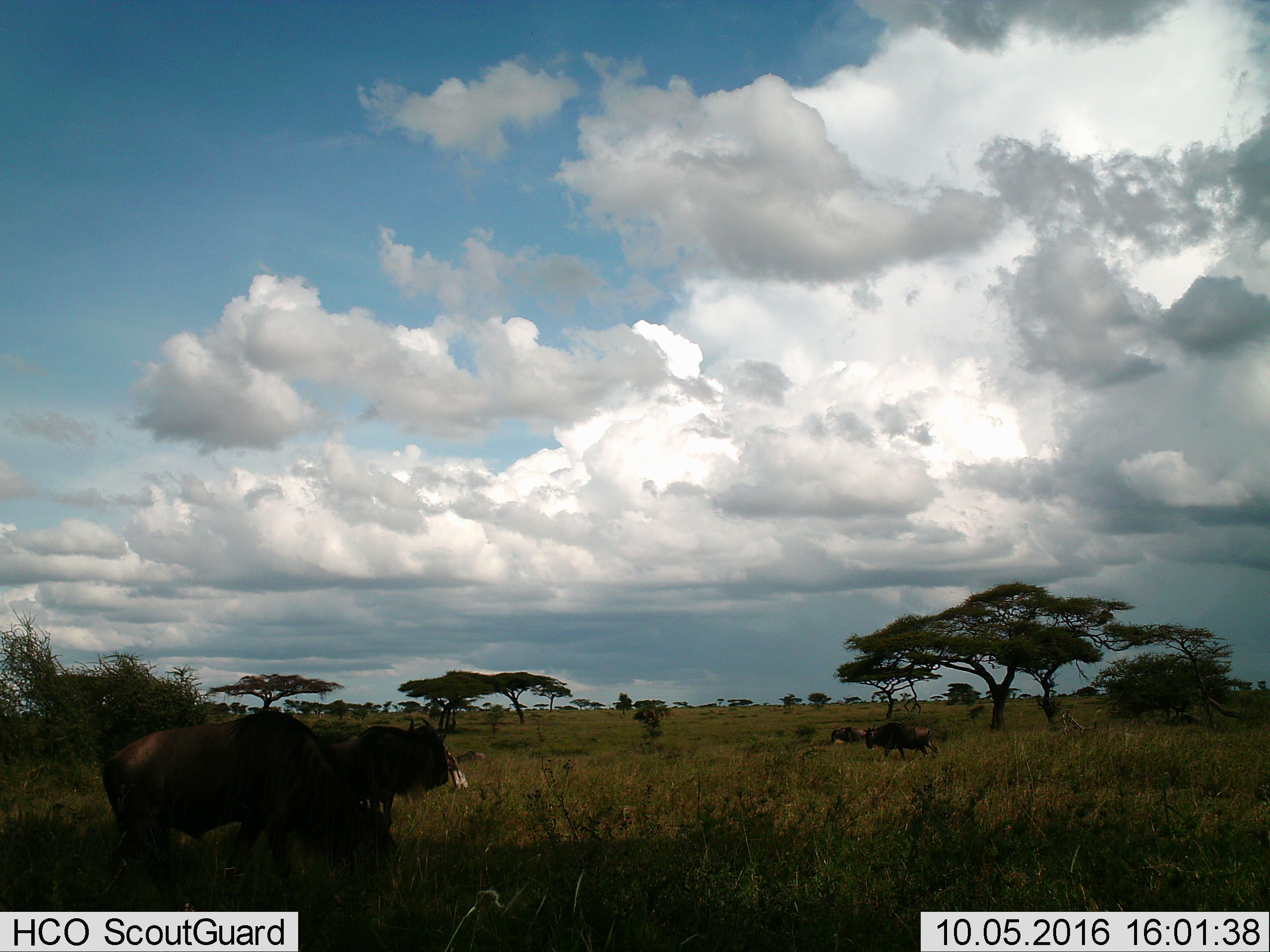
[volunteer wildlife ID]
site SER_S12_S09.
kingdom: Animalia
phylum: Chordata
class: Mammalia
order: Artiodactyla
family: Bovidae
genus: Connochaetes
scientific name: Connochaetes taurinus taurinus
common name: blue wildebeest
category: wildebeestblue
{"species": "wildebeestblue (blue wildebeest) (Connochaetes taurinus taurinus)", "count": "4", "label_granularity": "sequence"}